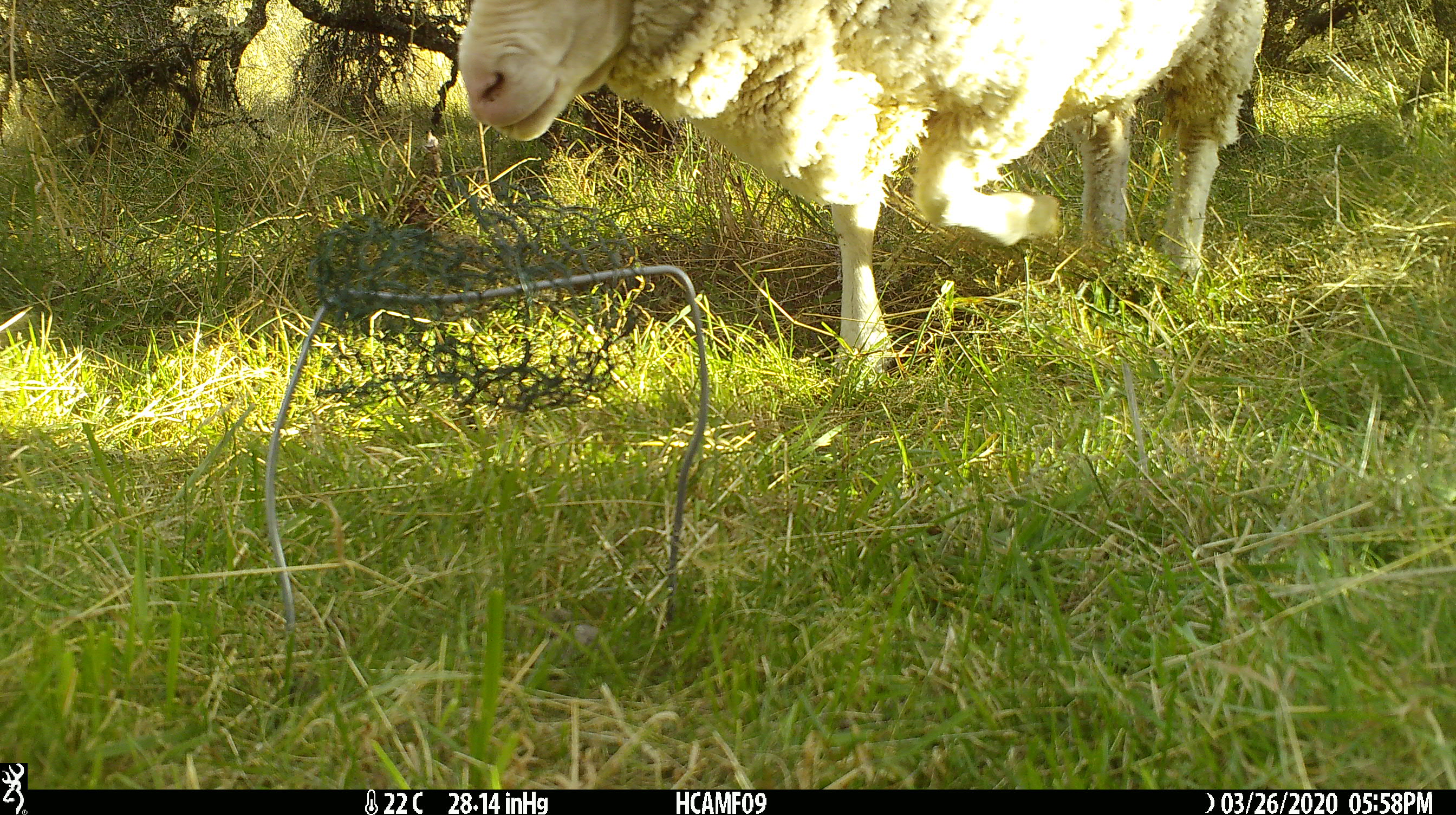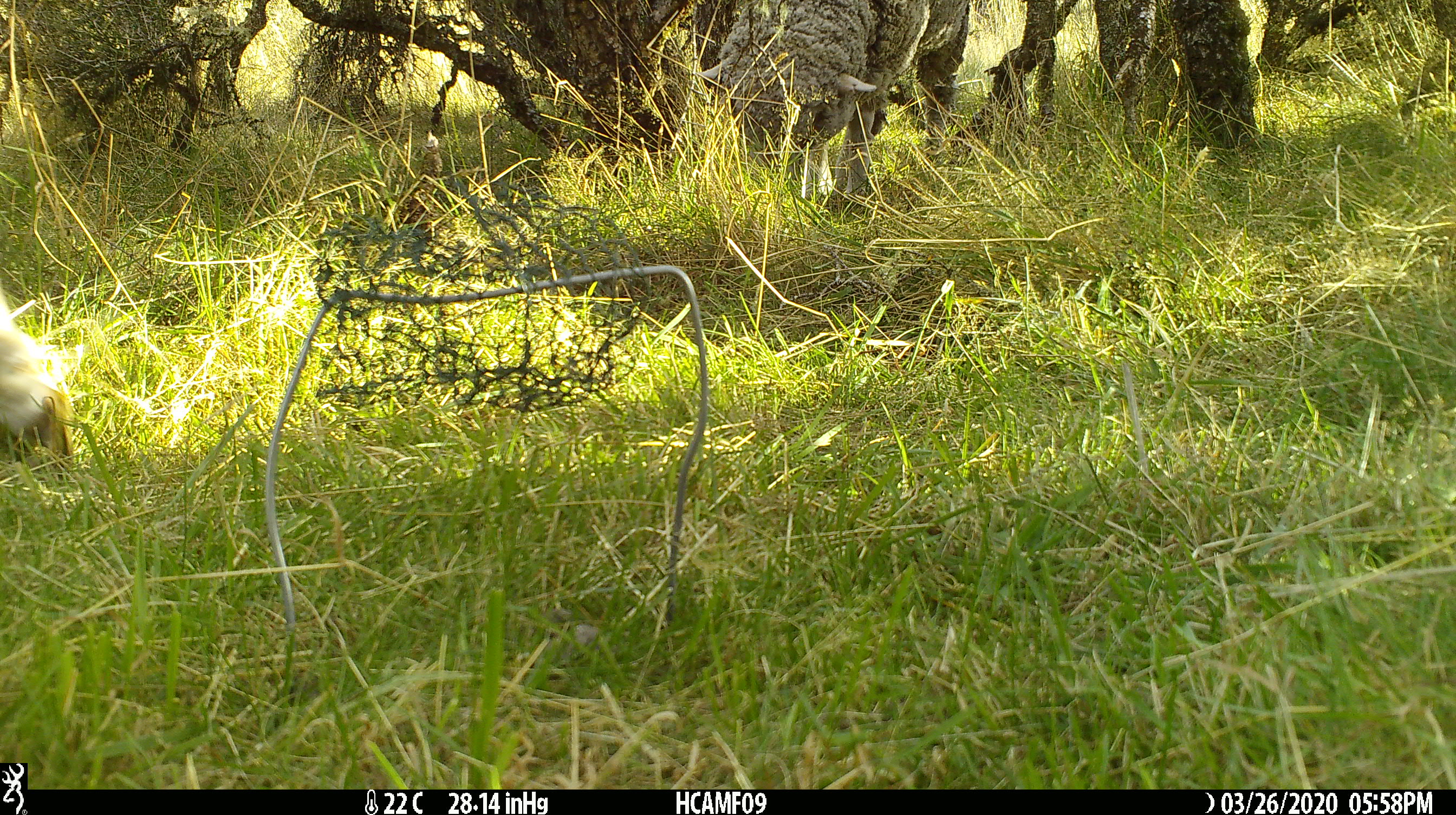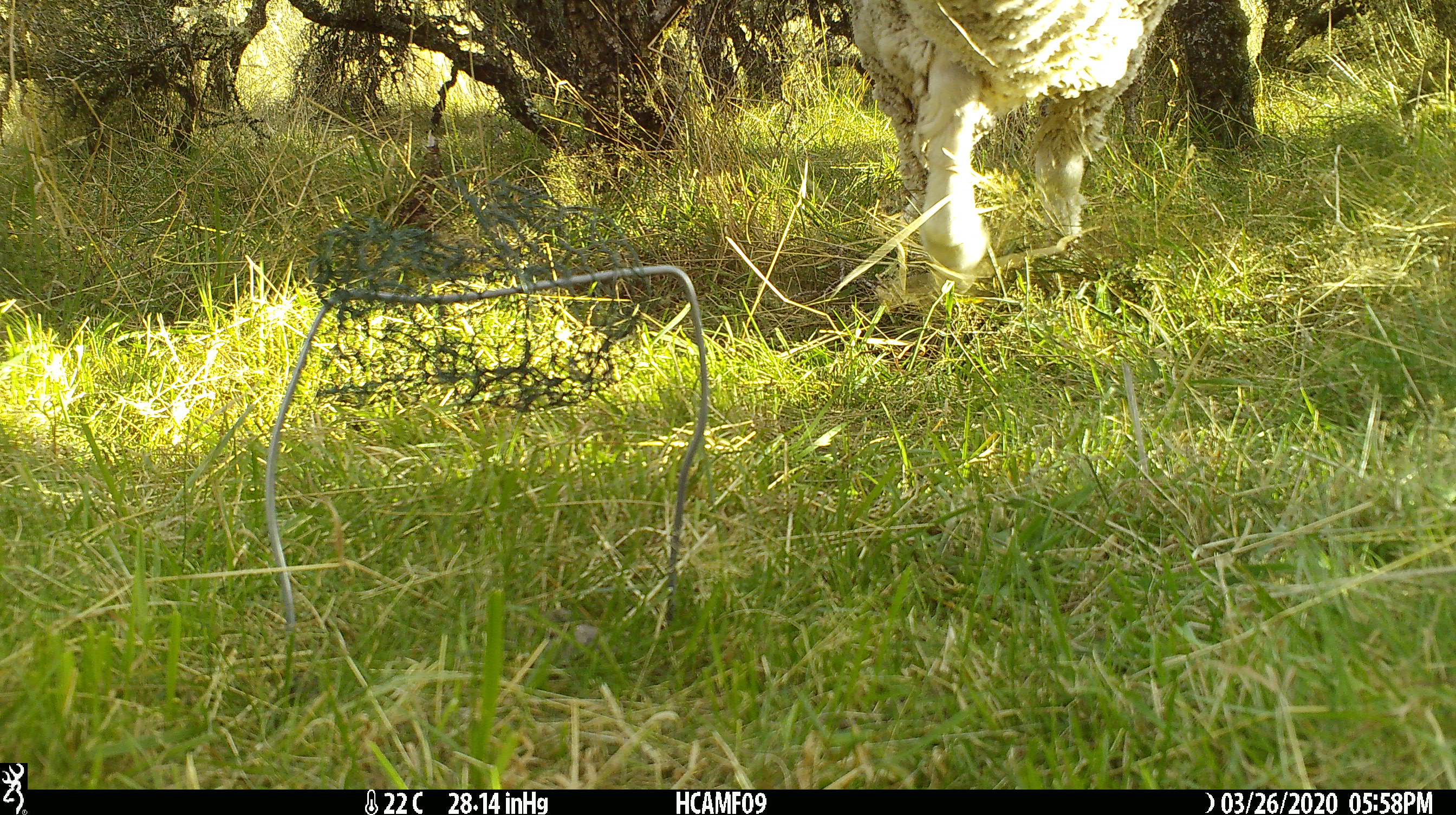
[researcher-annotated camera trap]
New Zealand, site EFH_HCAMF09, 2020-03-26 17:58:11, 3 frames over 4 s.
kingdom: Animalia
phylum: Chordata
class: Mammalia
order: Artiodactyla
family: Bovidae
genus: Ovis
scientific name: Ovis aries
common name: domestic sheep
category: sheep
Sheep (domestic sheep) (Ovis aries).